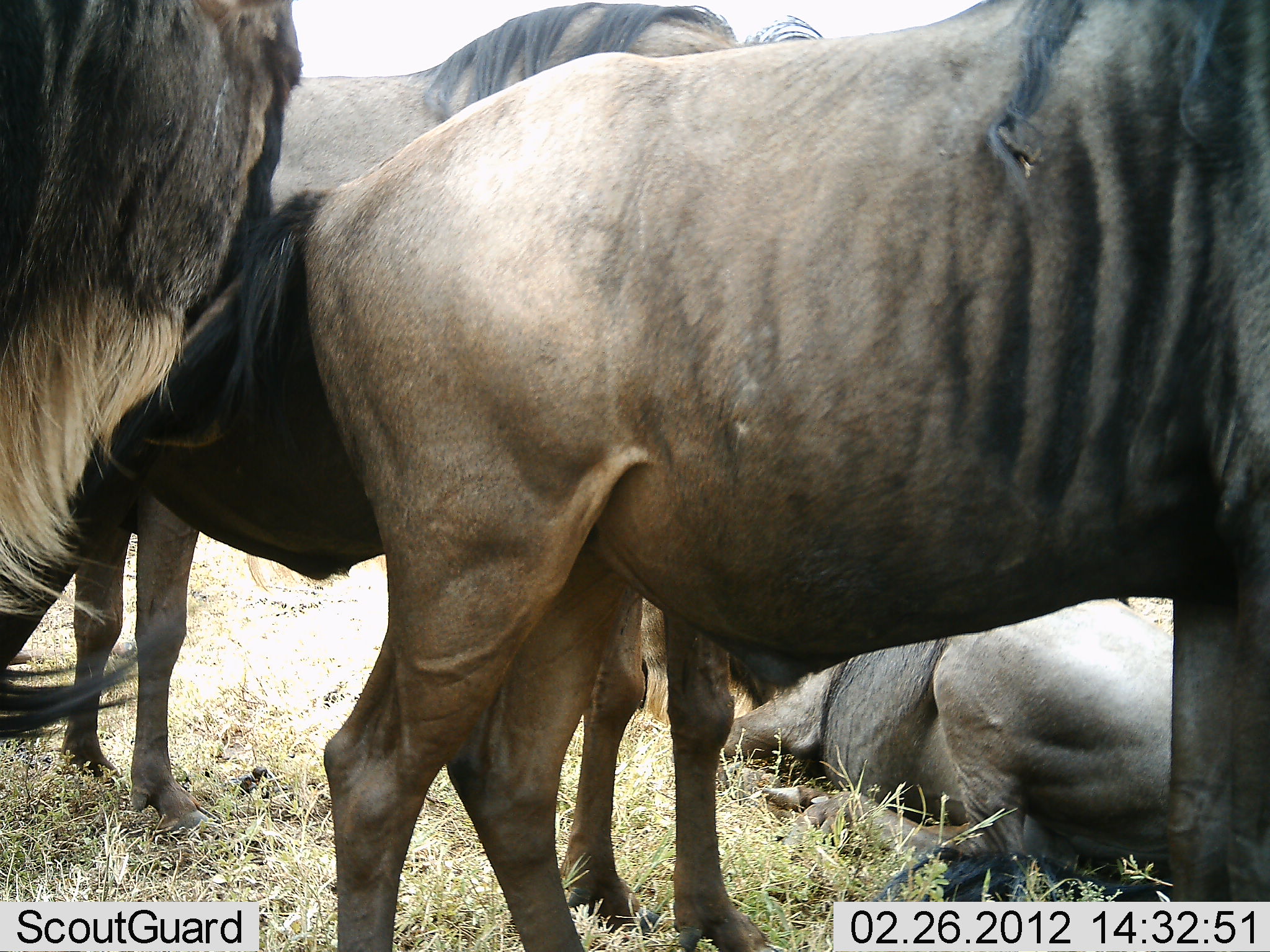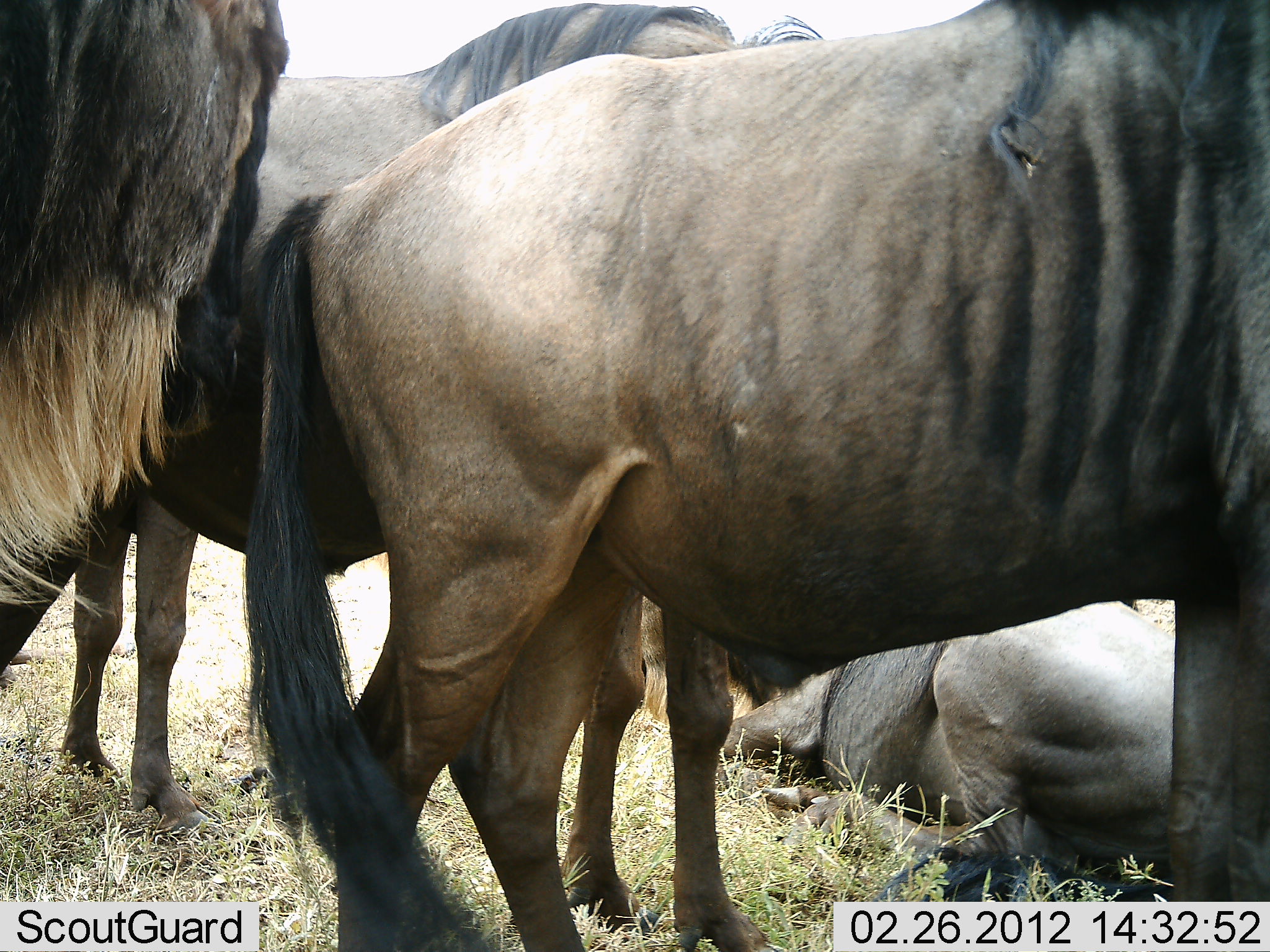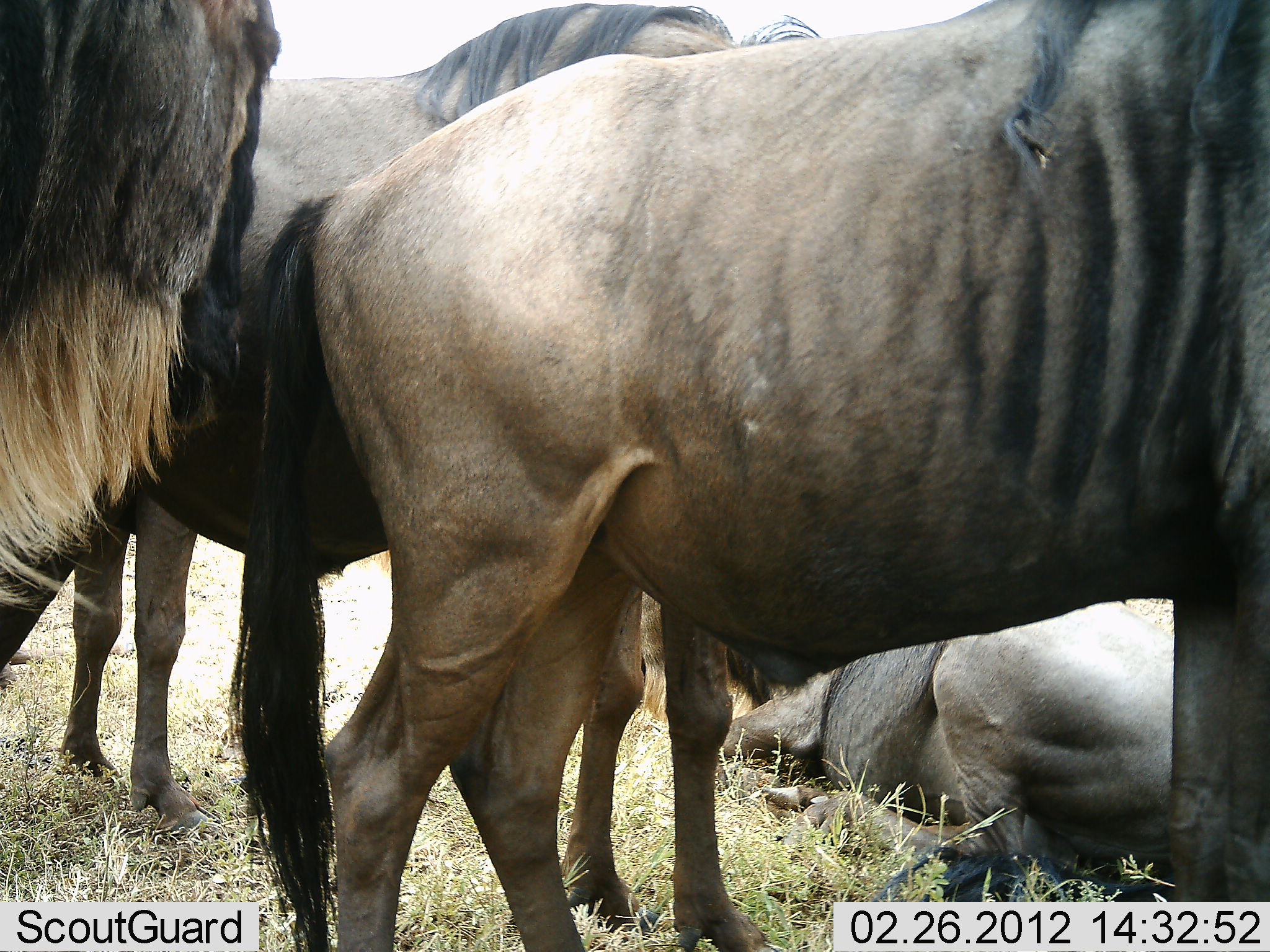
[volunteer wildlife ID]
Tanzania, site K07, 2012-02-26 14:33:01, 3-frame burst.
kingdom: Animalia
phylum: Chordata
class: Mammalia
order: Artiodactyla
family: Bovidae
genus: Connochaetes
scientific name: Connochaetes taurinus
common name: blue wildebeest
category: wildebeest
Wildebeest (blue wildebeest) (Connochaetes taurinus), count 4. Behavior (volunteer vote fractions): standing 83%, resting 100%, moving 0%, interacting 0%. Young present (vote fraction): 0%. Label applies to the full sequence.